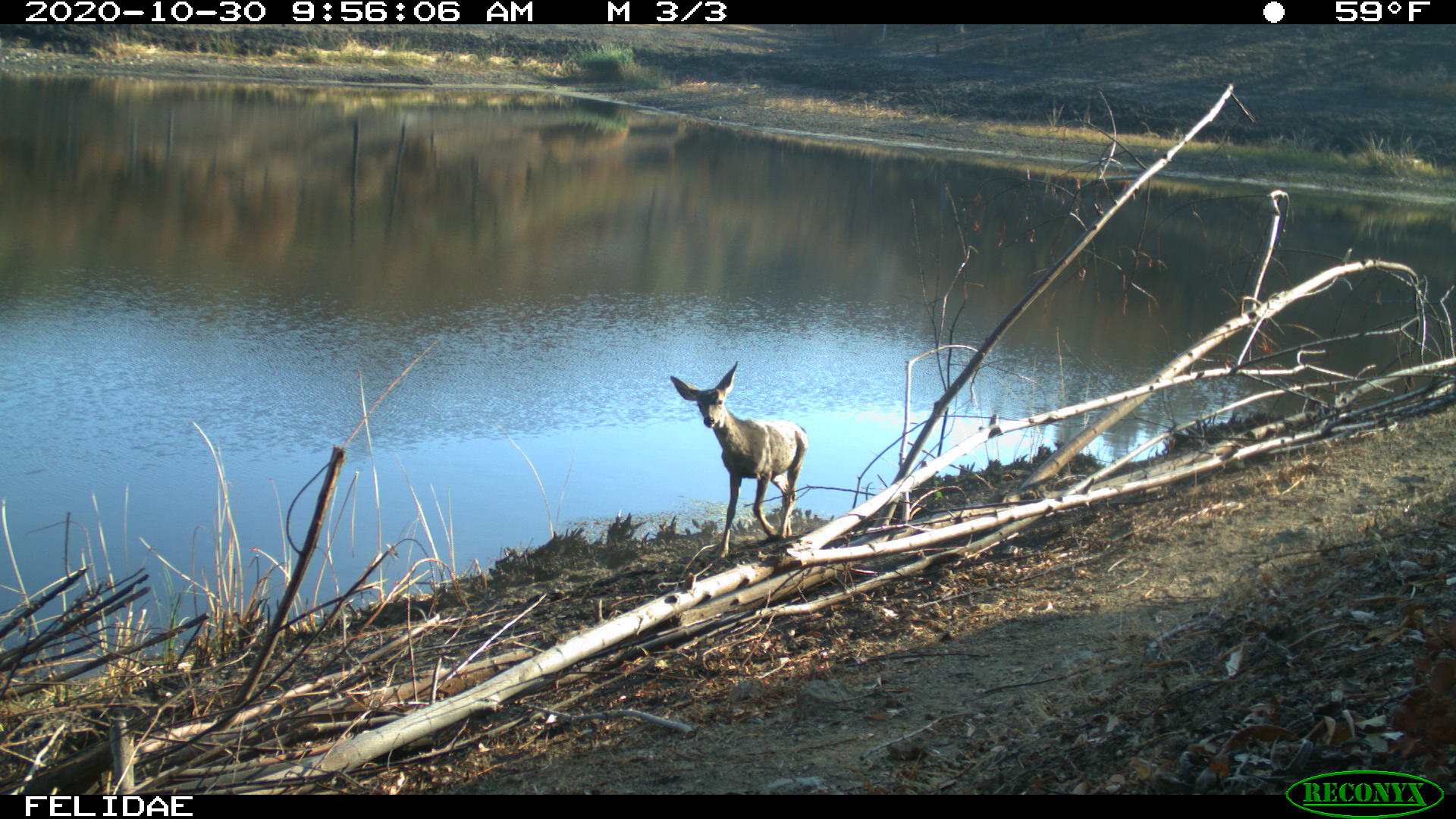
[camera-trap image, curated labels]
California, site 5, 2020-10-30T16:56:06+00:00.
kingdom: Animalia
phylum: Chordata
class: Mammalia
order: Artiodactyla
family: Cervidae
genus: Odocoileus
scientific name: Odocoileus hemionus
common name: mule deer